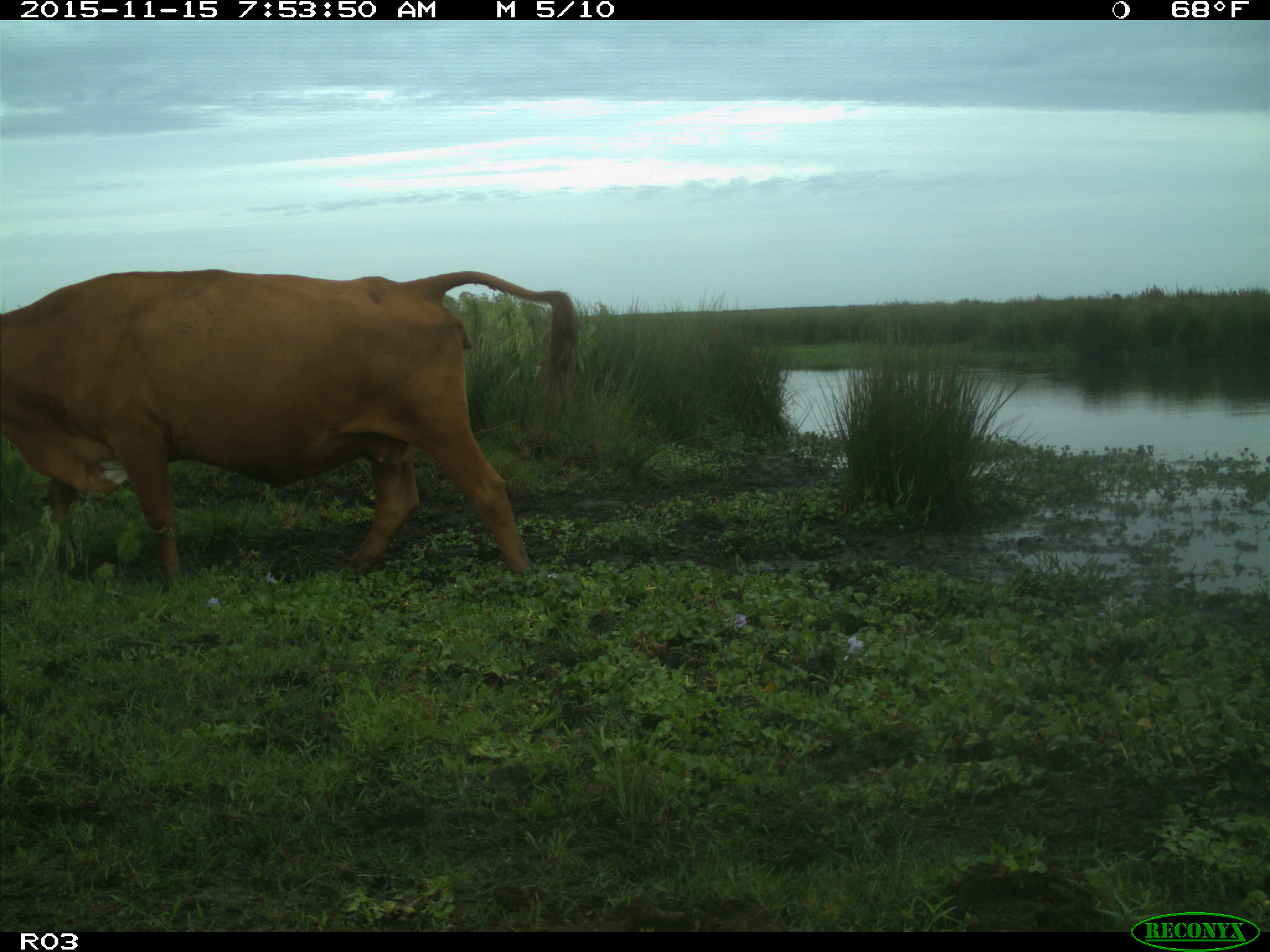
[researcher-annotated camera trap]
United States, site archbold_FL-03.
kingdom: Animalia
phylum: Chordata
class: Mammalia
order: Artiodactyla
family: Bovidae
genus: Bos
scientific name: Bos taurus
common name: domestic cow